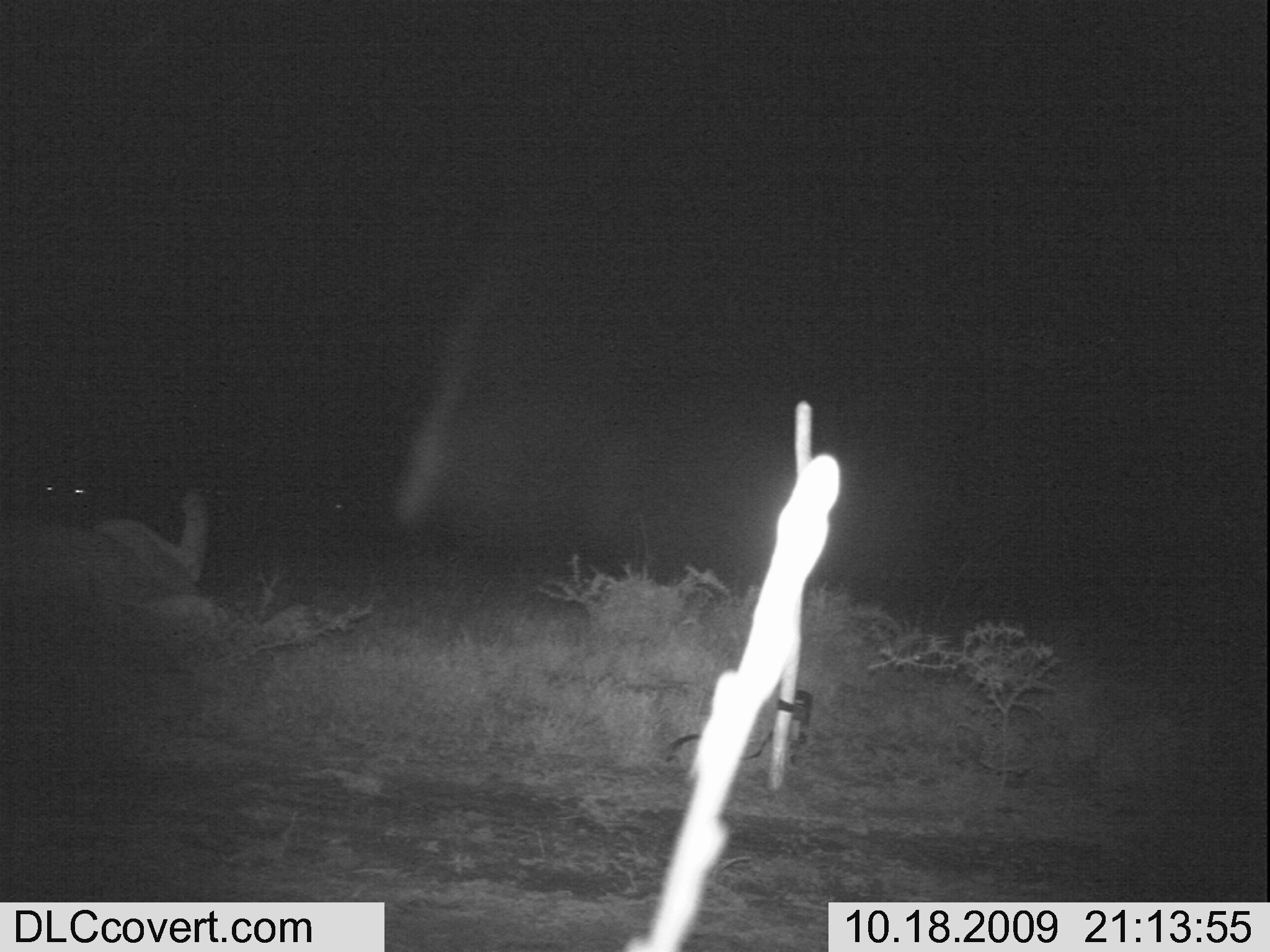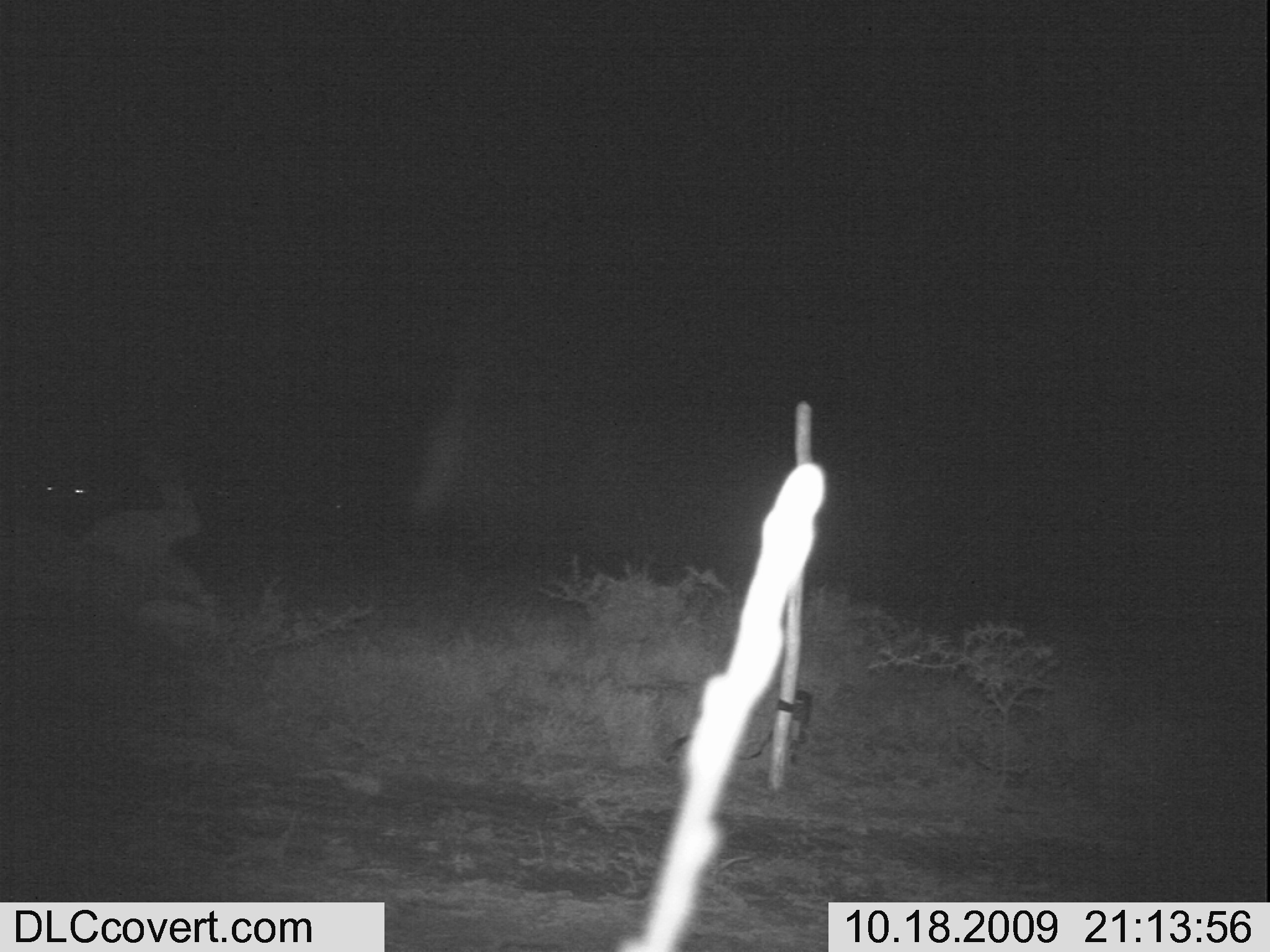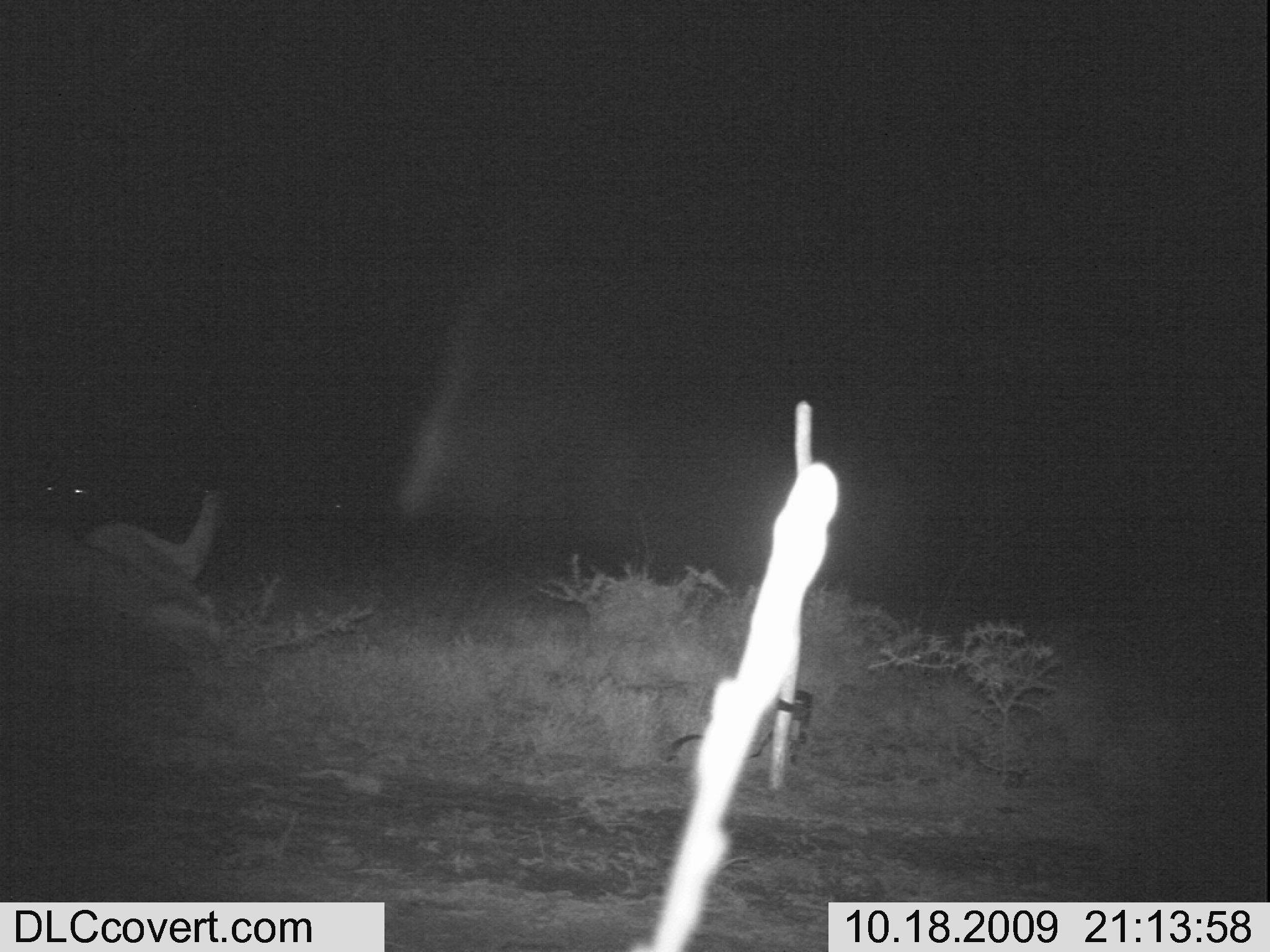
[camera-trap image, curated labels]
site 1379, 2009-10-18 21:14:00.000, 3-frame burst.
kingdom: Animalia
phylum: Chordata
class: Mammalia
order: Carnivora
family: Felidae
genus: Panthera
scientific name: Panthera leo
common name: lion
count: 1